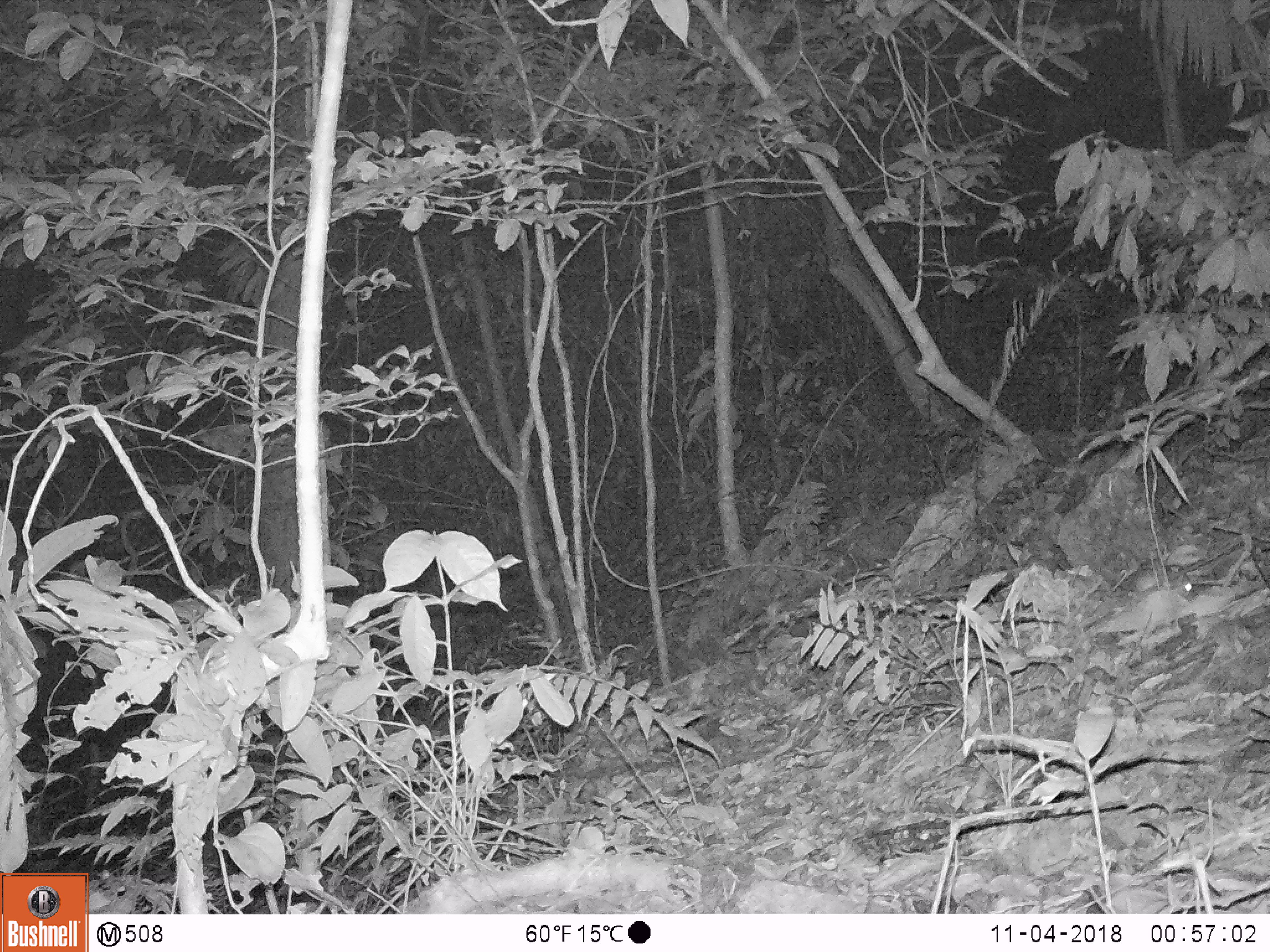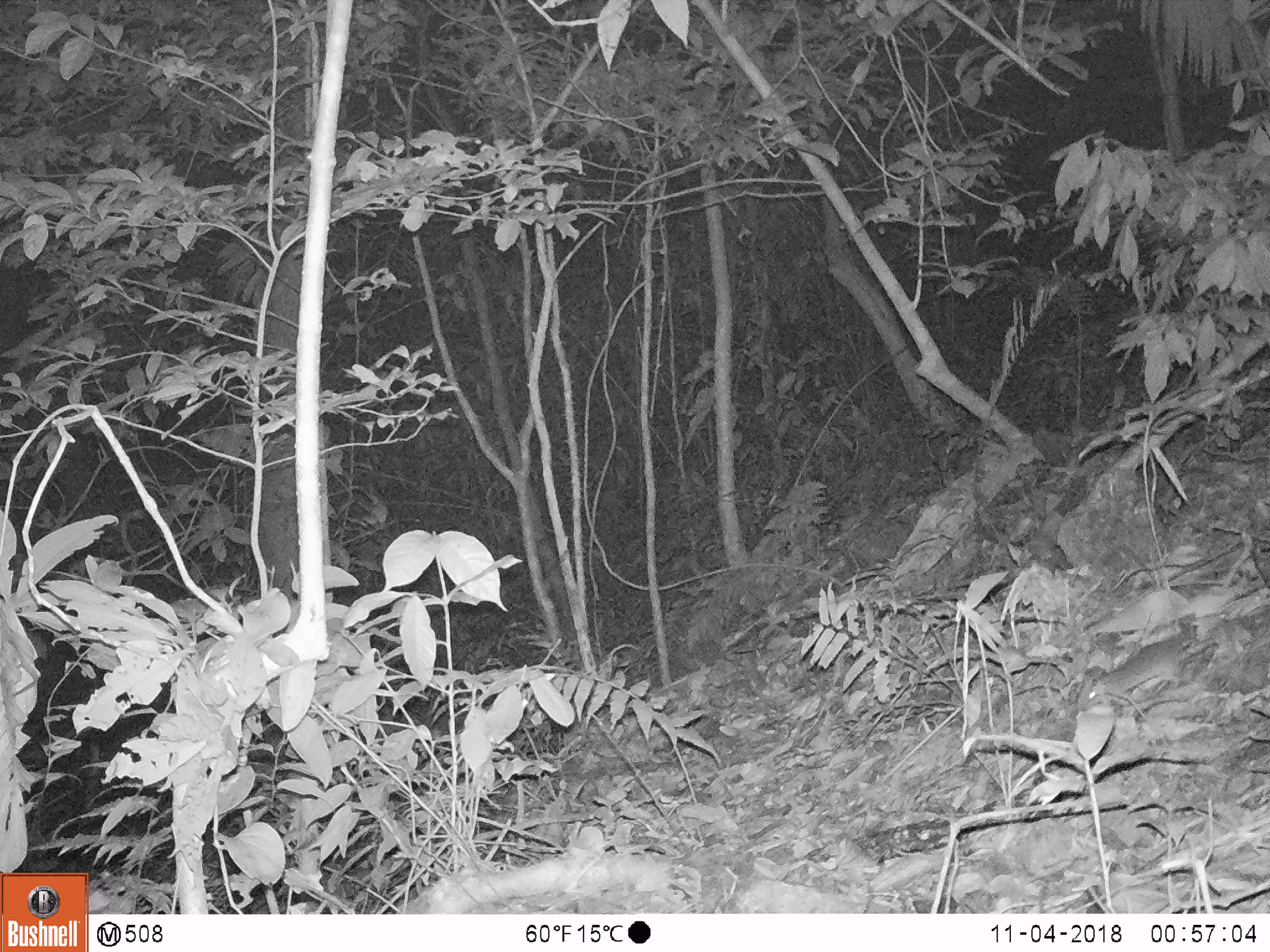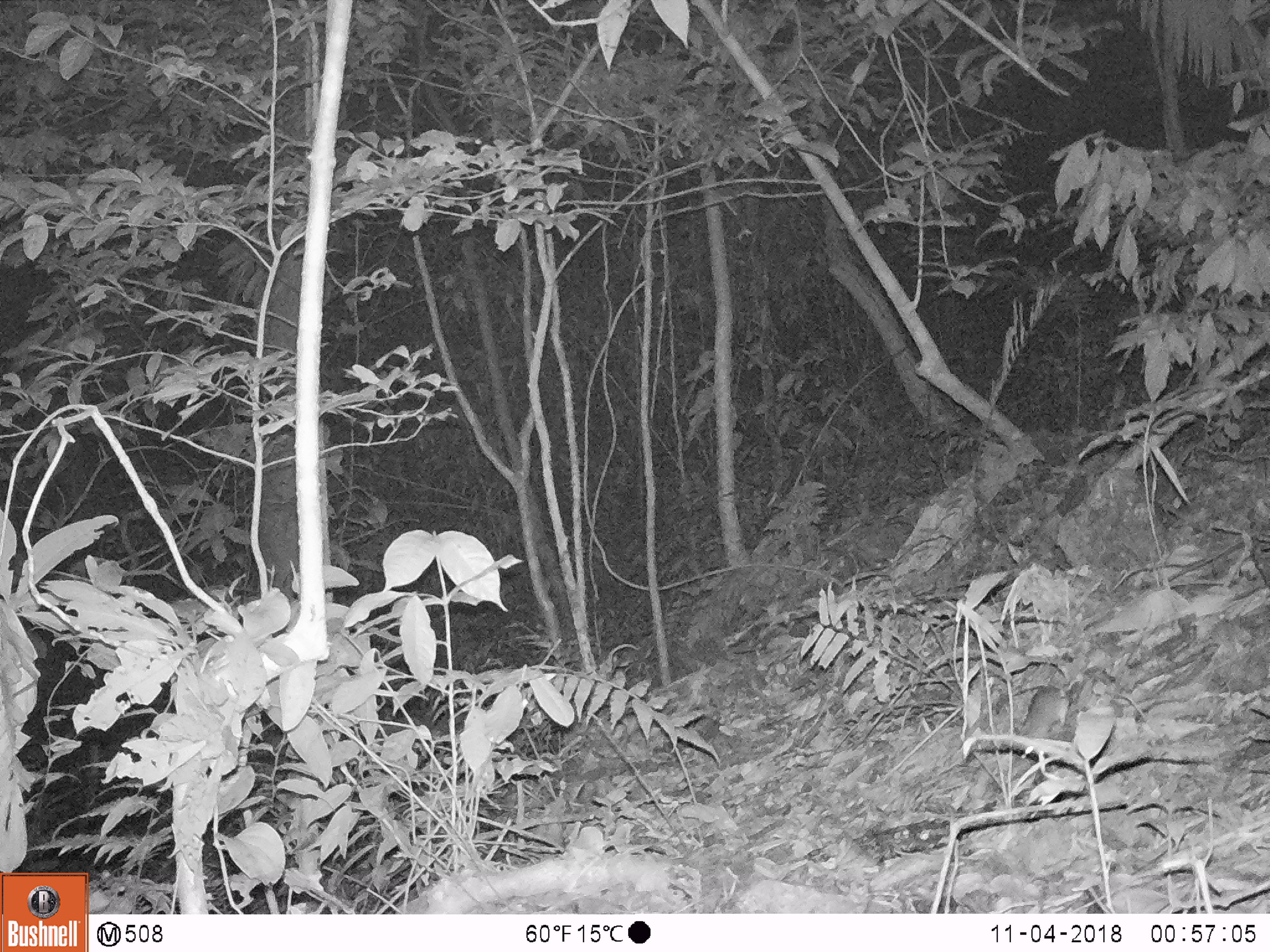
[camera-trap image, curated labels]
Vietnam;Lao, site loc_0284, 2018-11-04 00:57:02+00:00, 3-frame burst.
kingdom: Animalia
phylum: Chordata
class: Mammalia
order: Rodentia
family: Muridae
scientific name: Muridae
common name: old-world mice and rats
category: unidentified murid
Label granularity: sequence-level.